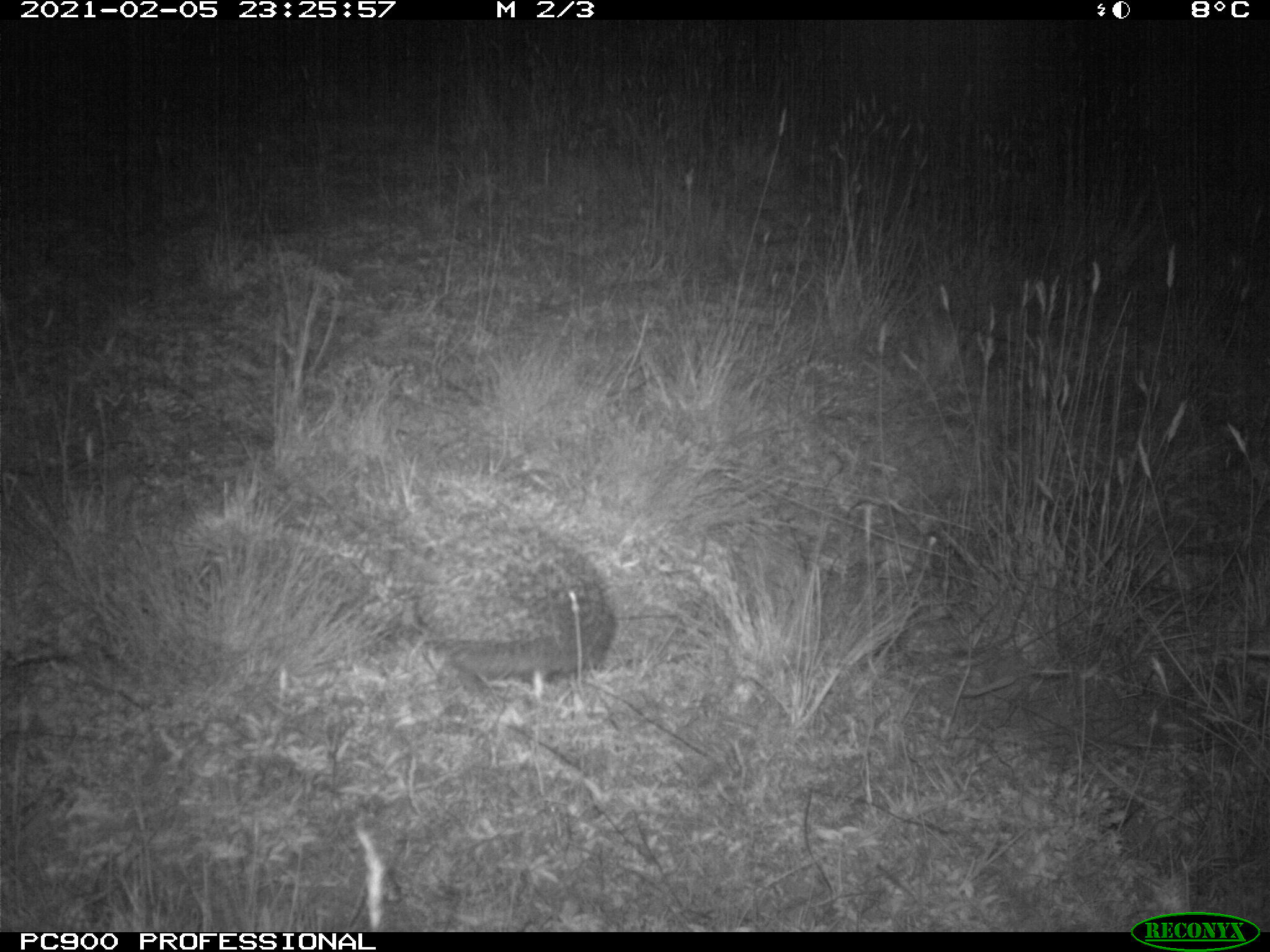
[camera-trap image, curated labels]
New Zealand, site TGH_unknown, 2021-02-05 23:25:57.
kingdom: Animalia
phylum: Chordata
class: Mammalia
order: Eulipotyphla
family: Erinaceidae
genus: Erinaceus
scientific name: Erinaceus europaeus europaeus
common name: european hedgehog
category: hedgehog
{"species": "hedgehog (european hedgehog) (Erinaceus europaeus europaeus)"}